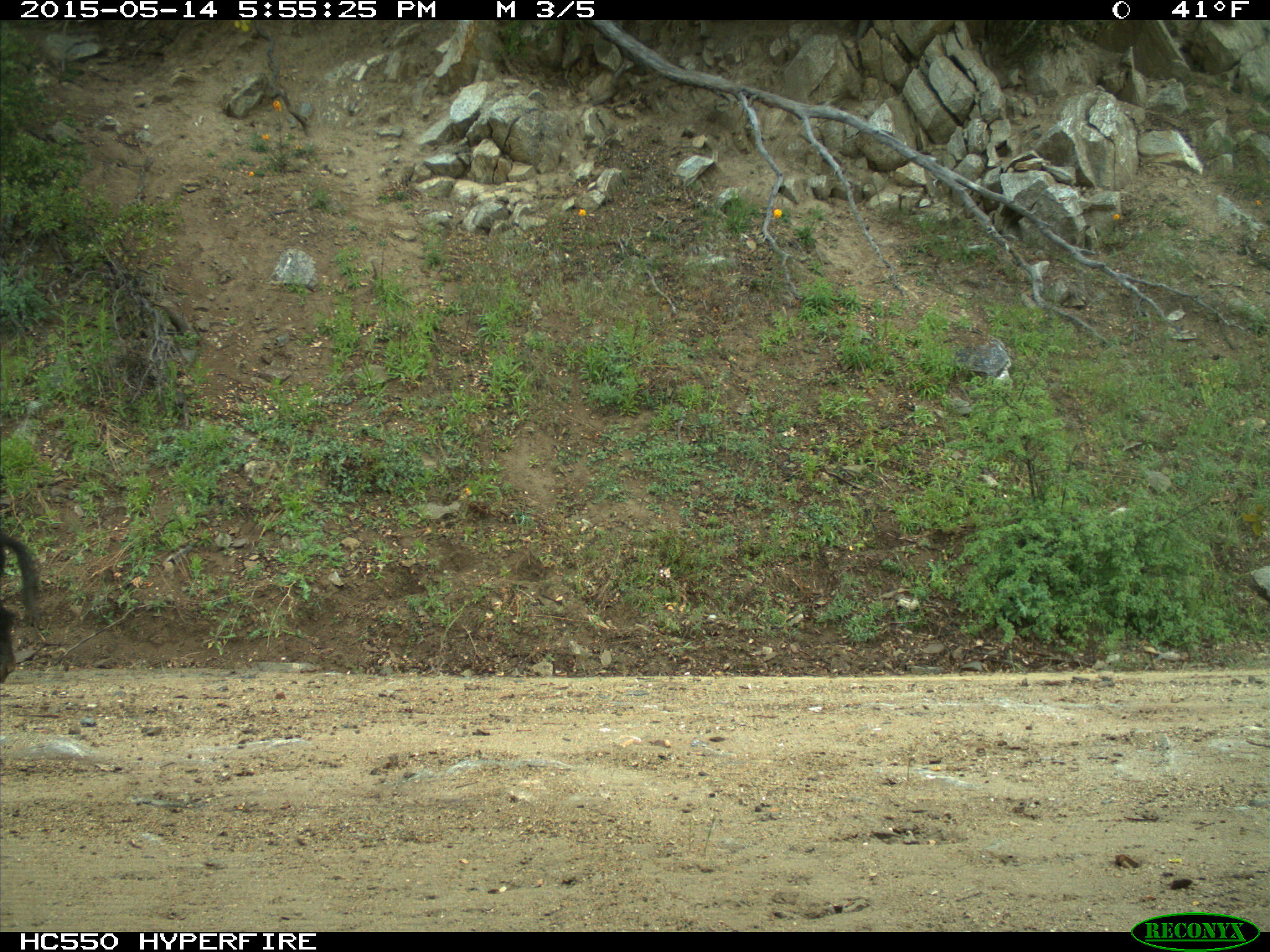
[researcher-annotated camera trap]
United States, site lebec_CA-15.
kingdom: Animalia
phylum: Chordata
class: Mammalia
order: Artiodactyla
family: Suidae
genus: Sus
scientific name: Sus scrofa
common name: wild boar